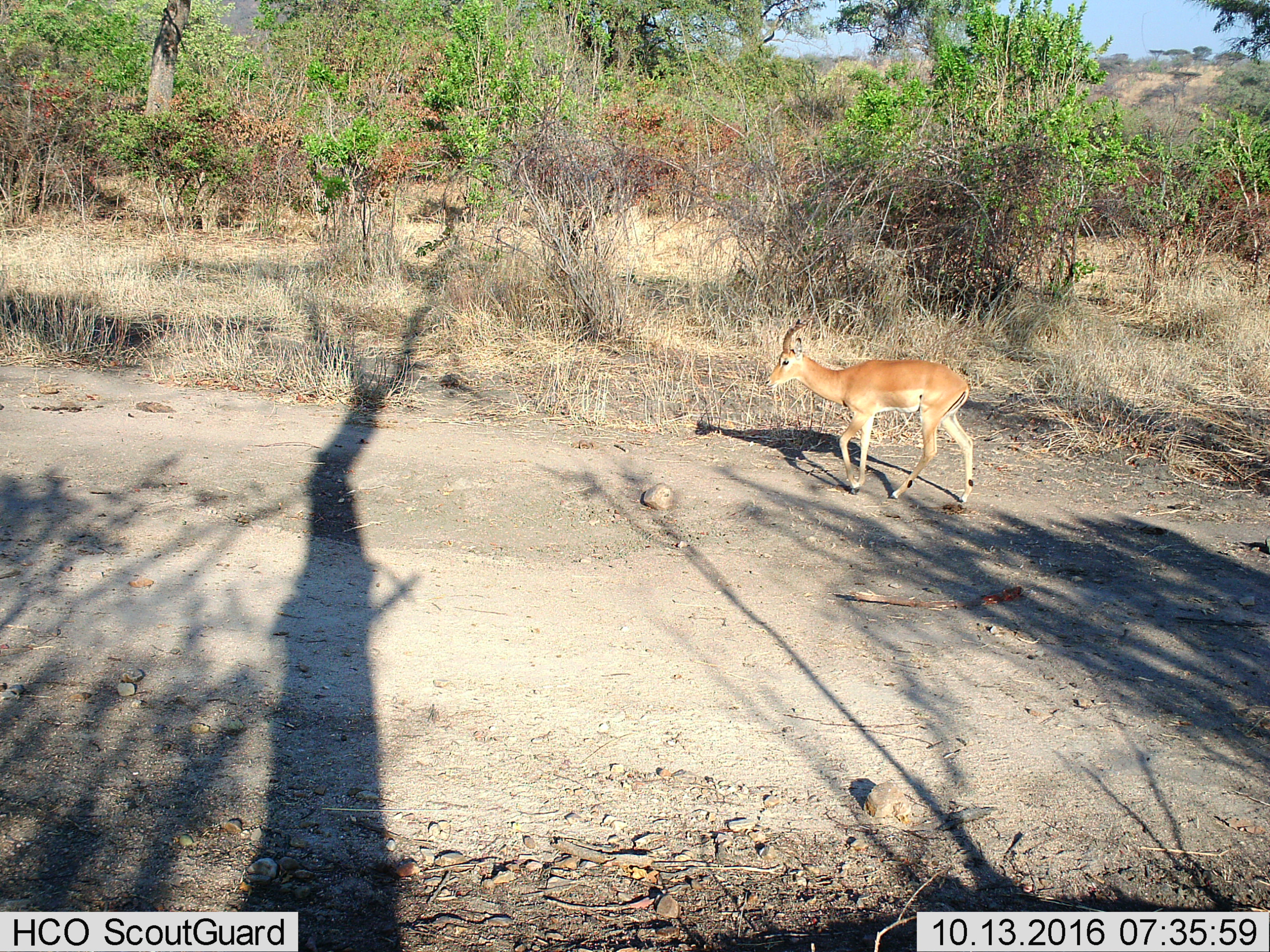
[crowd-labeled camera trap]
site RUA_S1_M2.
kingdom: Animalia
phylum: Chordata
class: Mammalia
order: Artiodactyla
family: Bovidae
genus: Aepyceros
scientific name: Aepyceros melampus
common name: impala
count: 1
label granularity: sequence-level